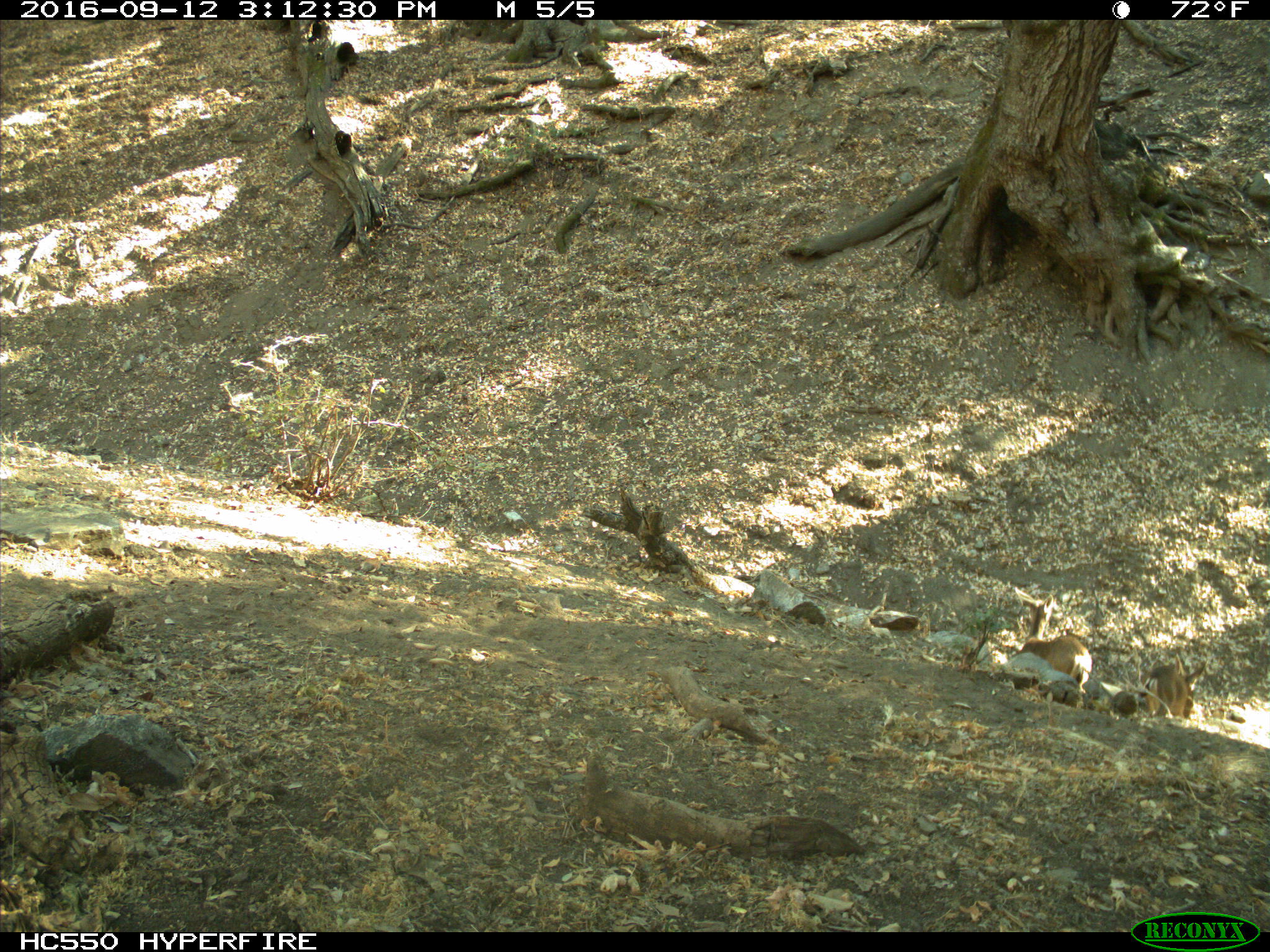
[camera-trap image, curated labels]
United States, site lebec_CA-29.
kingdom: Animalia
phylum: Chordata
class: Mammalia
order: Artiodactyla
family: Cervidae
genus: Odocoileus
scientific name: Odocoileus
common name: deer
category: unidentified deer